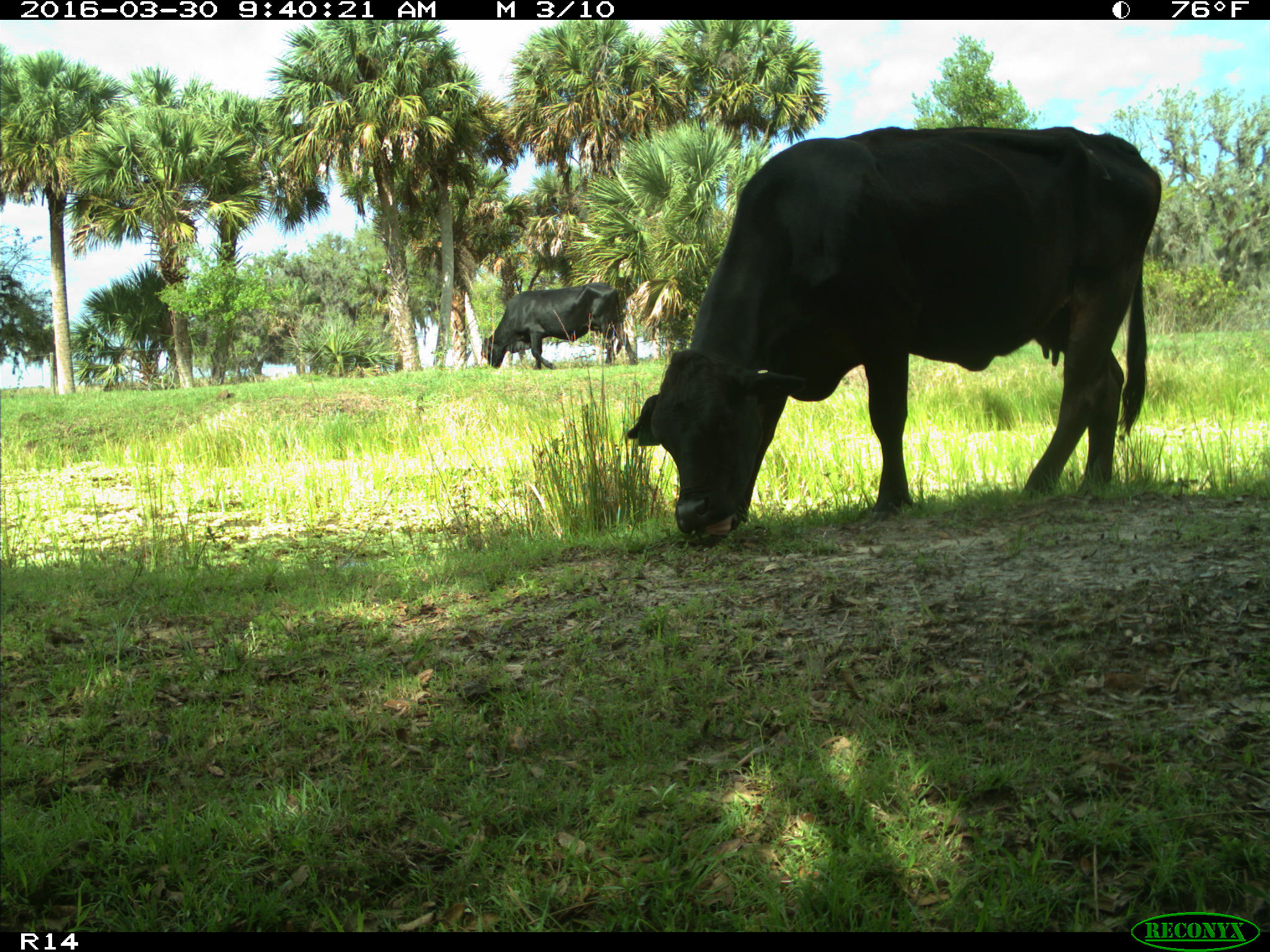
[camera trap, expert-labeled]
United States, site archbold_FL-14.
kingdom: Animalia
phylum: Chordata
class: Mammalia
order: Artiodactyla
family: Bovidae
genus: Bos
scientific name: Bos taurus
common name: domestic cow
Bos taurus (domestic cow).